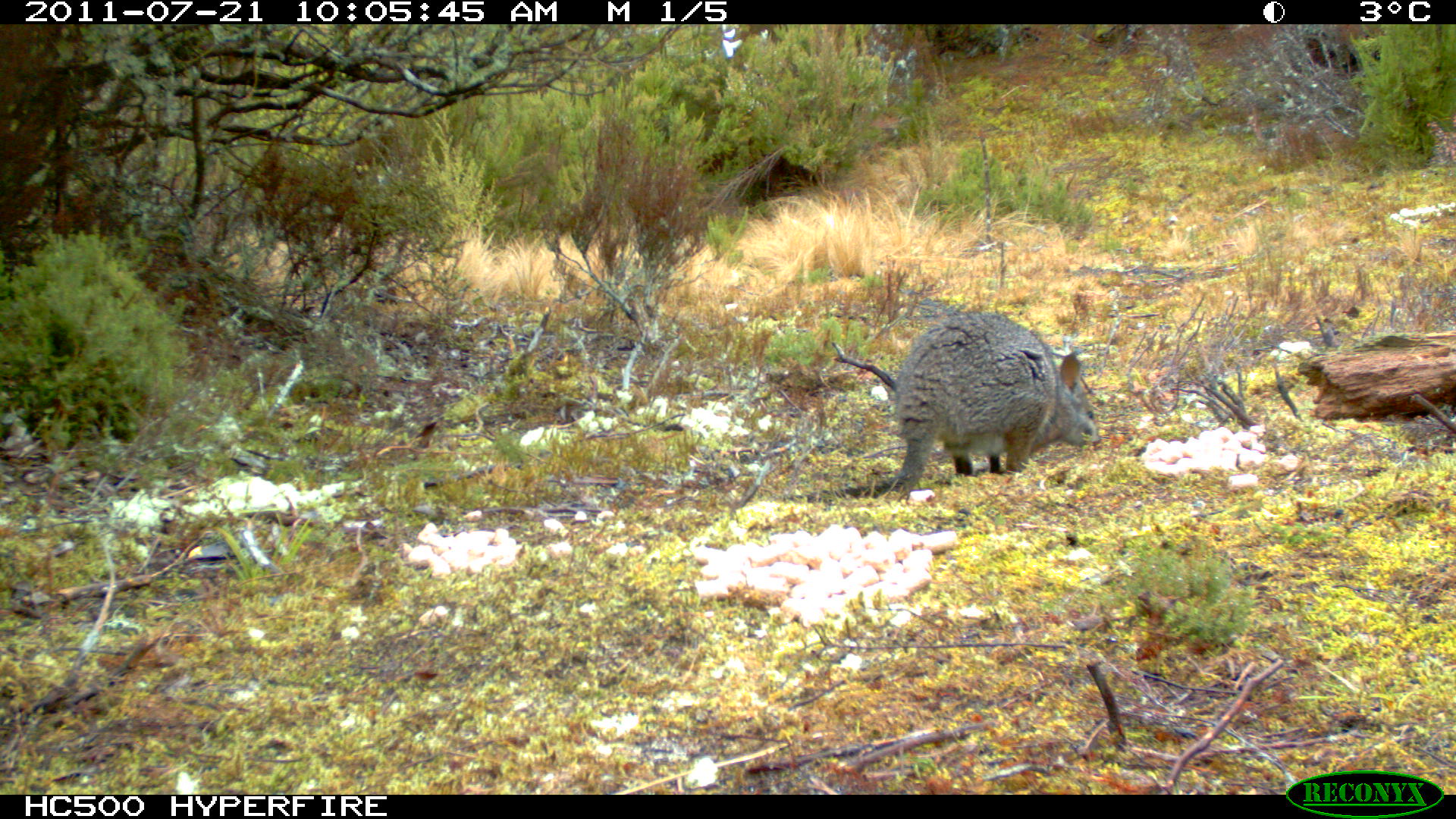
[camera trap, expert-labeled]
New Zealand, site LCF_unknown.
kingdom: Animalia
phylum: Chordata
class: Mammalia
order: Diprotodontia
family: Macropodidae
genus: Notamacropus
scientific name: Notamacropus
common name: wallaby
Wallaby (Notamacropus).